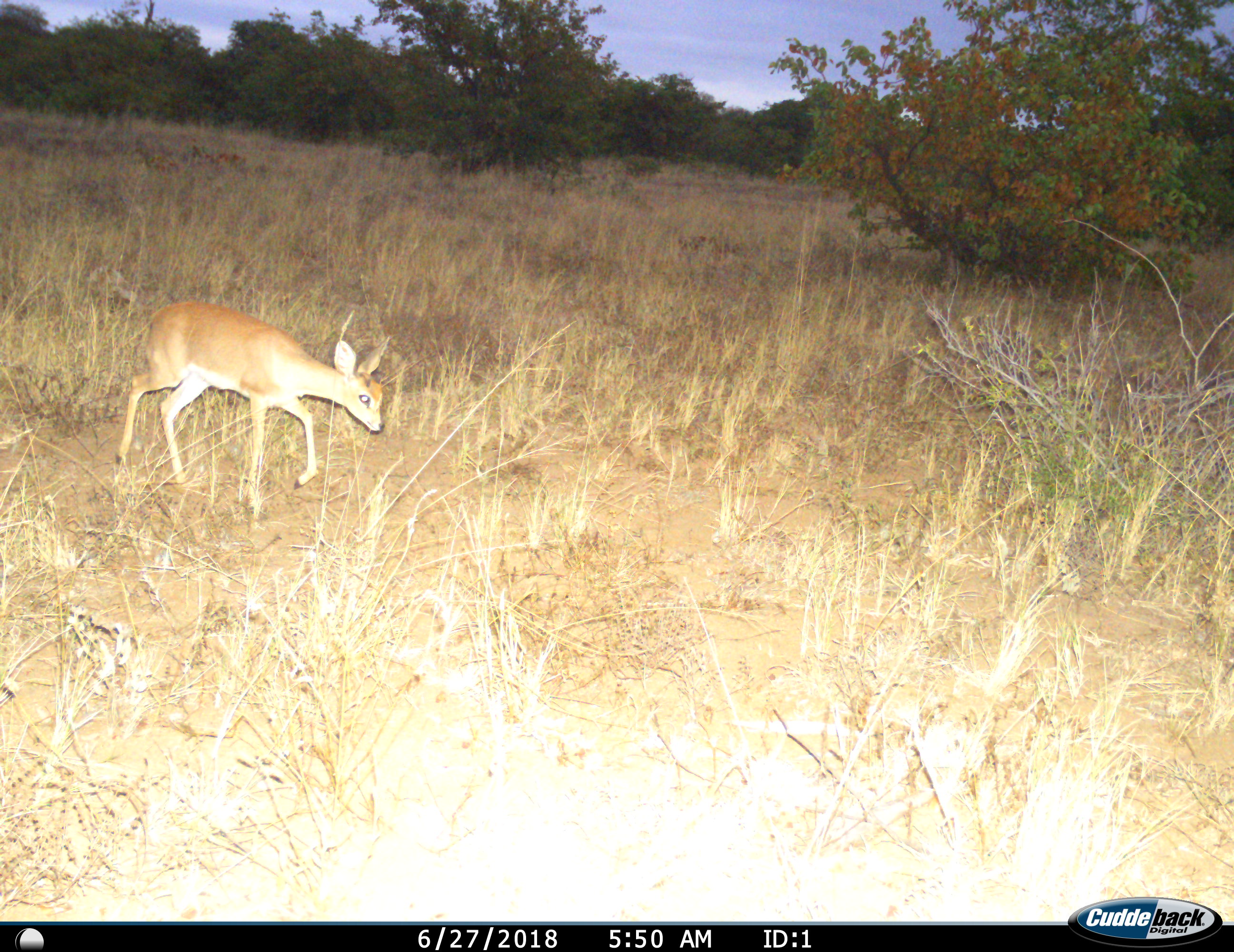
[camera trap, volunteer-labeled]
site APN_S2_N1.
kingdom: Animalia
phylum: Chordata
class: Mammalia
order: Artiodactyla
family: Bovidae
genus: Raphicerus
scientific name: Raphicerus campestris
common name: steenbok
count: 1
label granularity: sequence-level